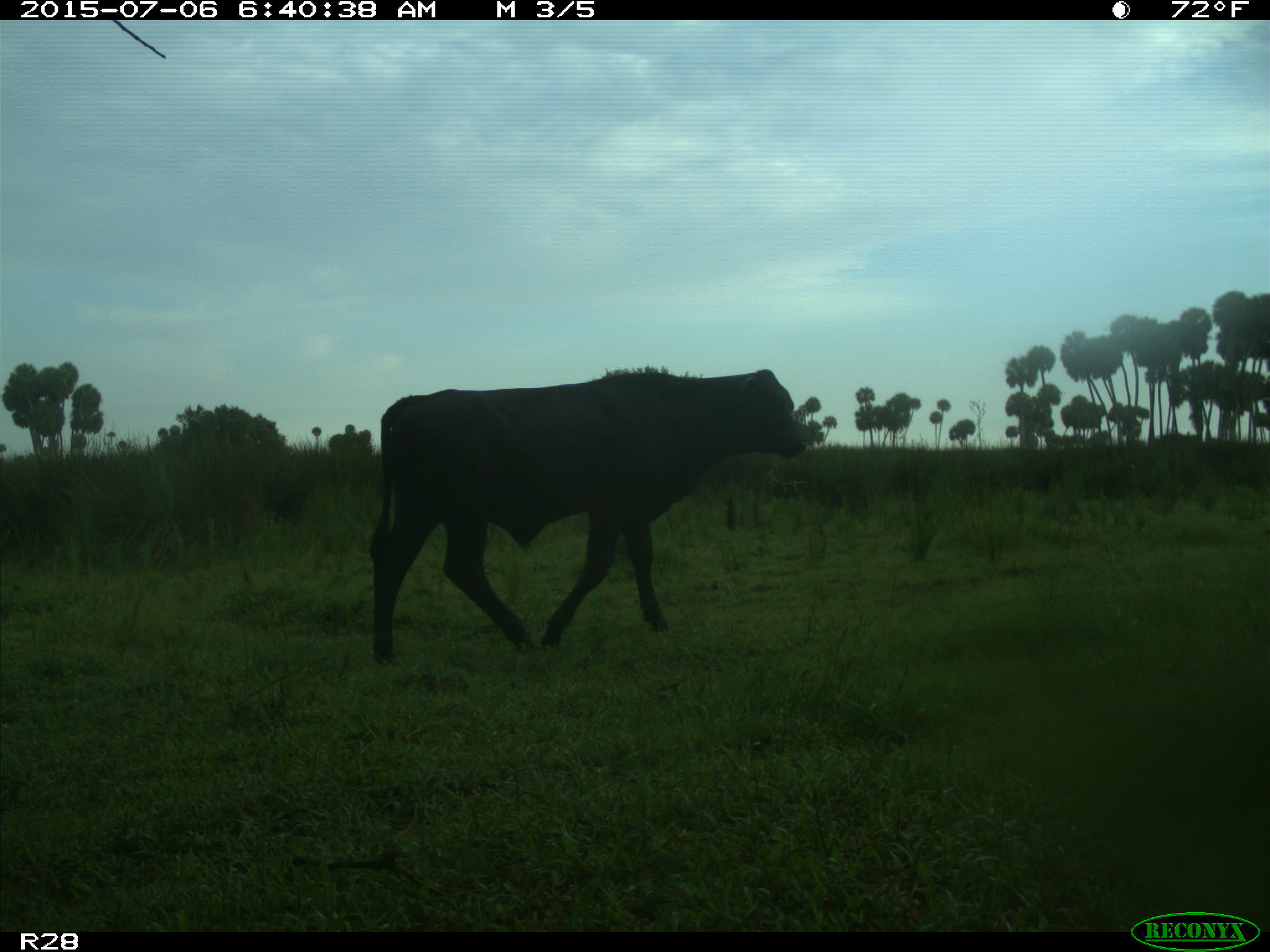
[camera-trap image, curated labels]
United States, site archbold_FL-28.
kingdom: Animalia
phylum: Chordata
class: Mammalia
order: Artiodactyla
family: Bovidae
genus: Bos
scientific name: Bos taurus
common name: domestic cow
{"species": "Bos taurus (domestic cow)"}